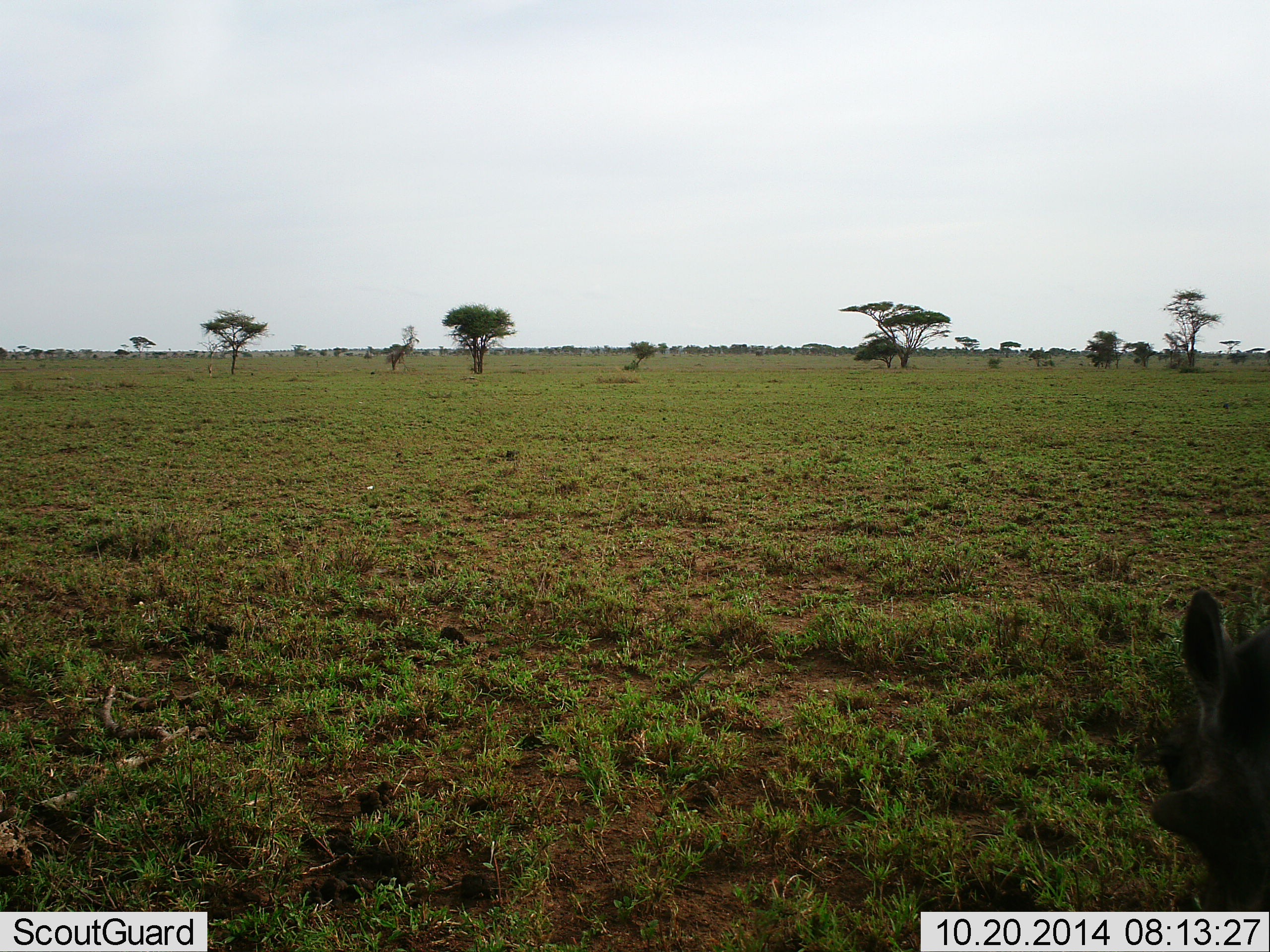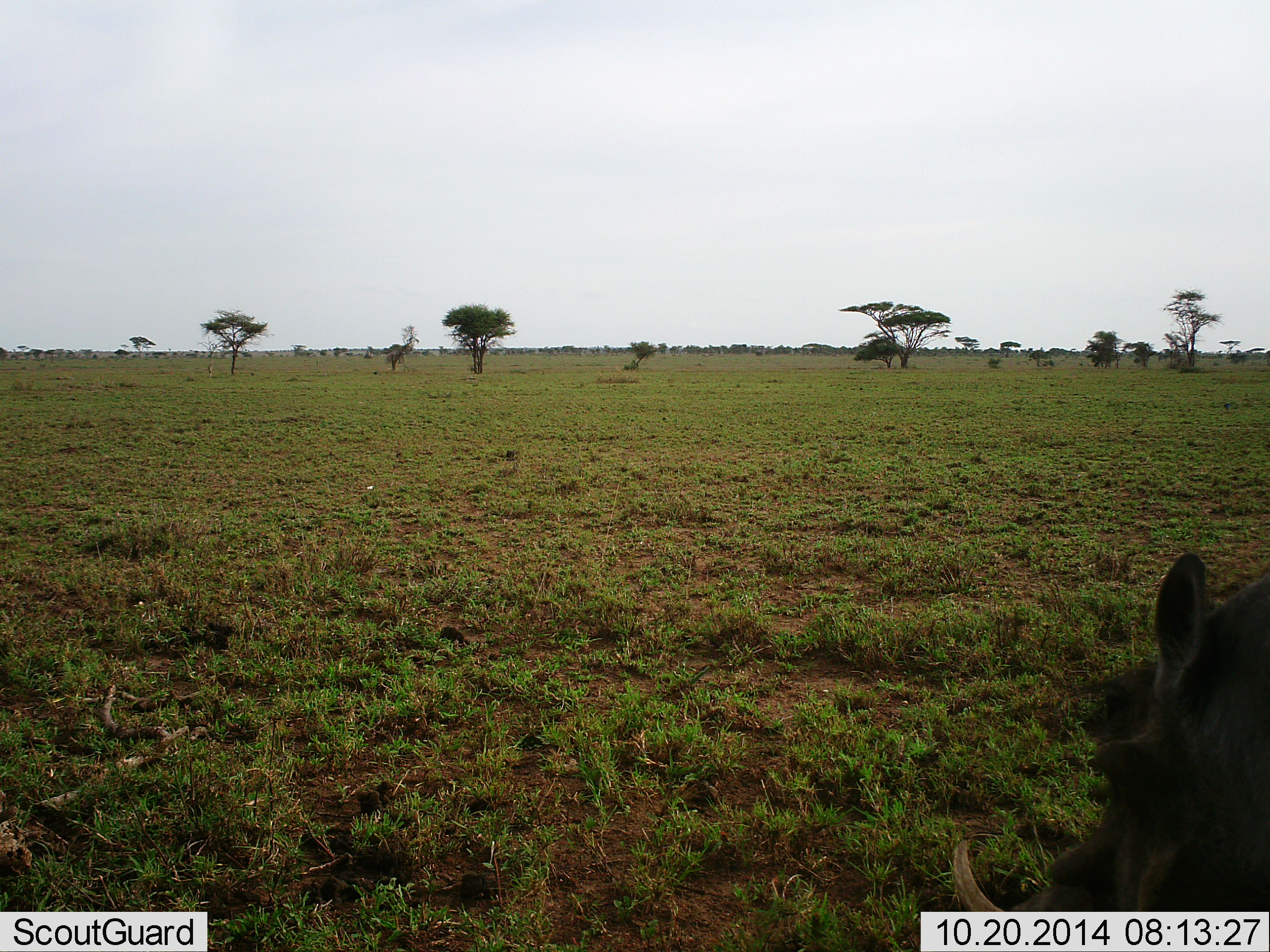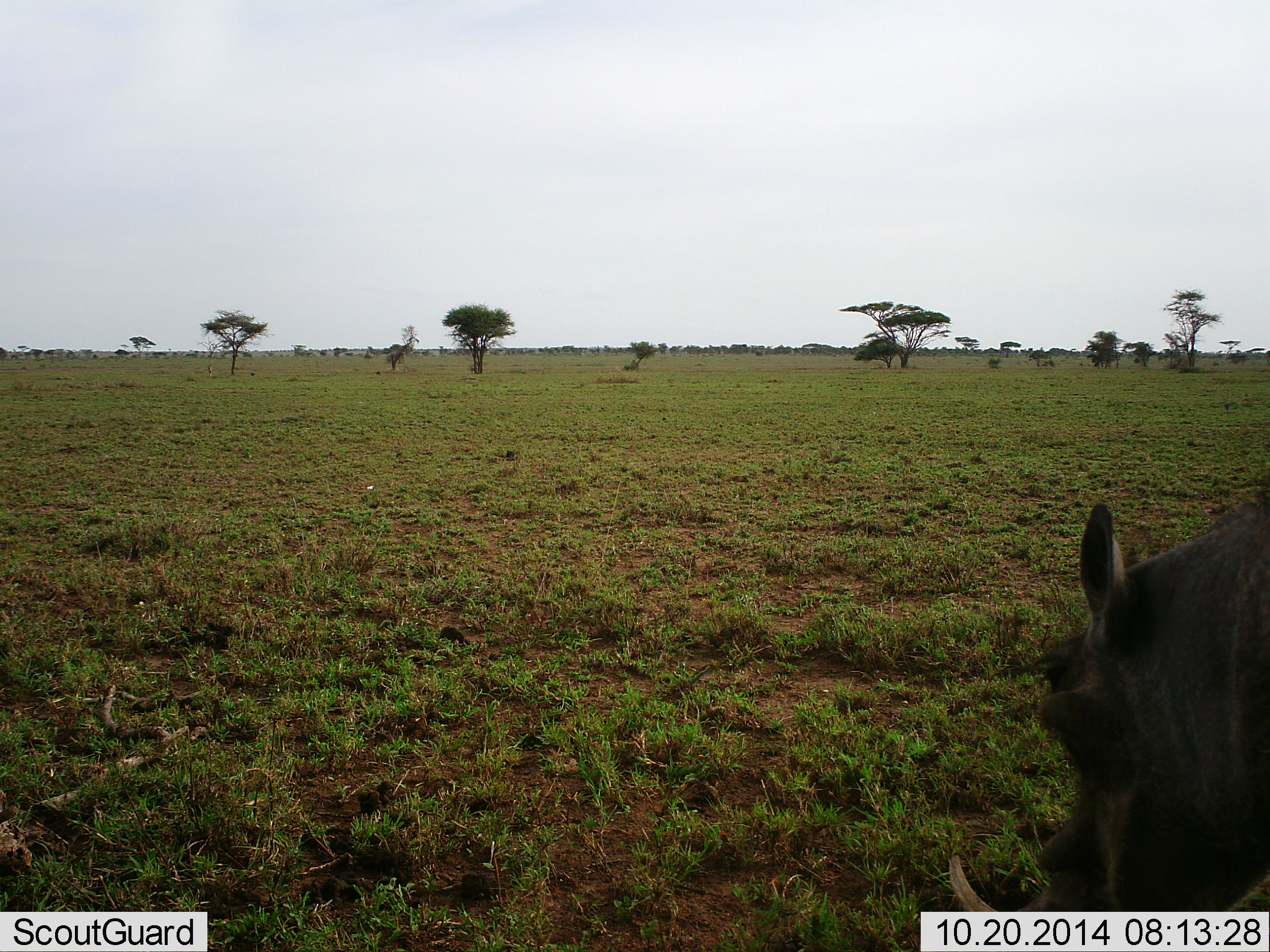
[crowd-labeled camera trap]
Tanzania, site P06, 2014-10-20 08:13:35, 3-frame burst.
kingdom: Animalia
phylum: Chordata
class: Mammalia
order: Artiodactyla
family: Suidae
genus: Phacochoerus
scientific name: Phacochoerus africanus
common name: warthog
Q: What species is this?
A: Warthog (Phacochoerus africanus).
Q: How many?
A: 1.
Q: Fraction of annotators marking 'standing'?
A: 27%.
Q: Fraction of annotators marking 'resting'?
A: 0%.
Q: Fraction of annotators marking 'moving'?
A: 55%.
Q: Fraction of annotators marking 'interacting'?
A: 0%.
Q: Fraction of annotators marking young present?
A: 0%.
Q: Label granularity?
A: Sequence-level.